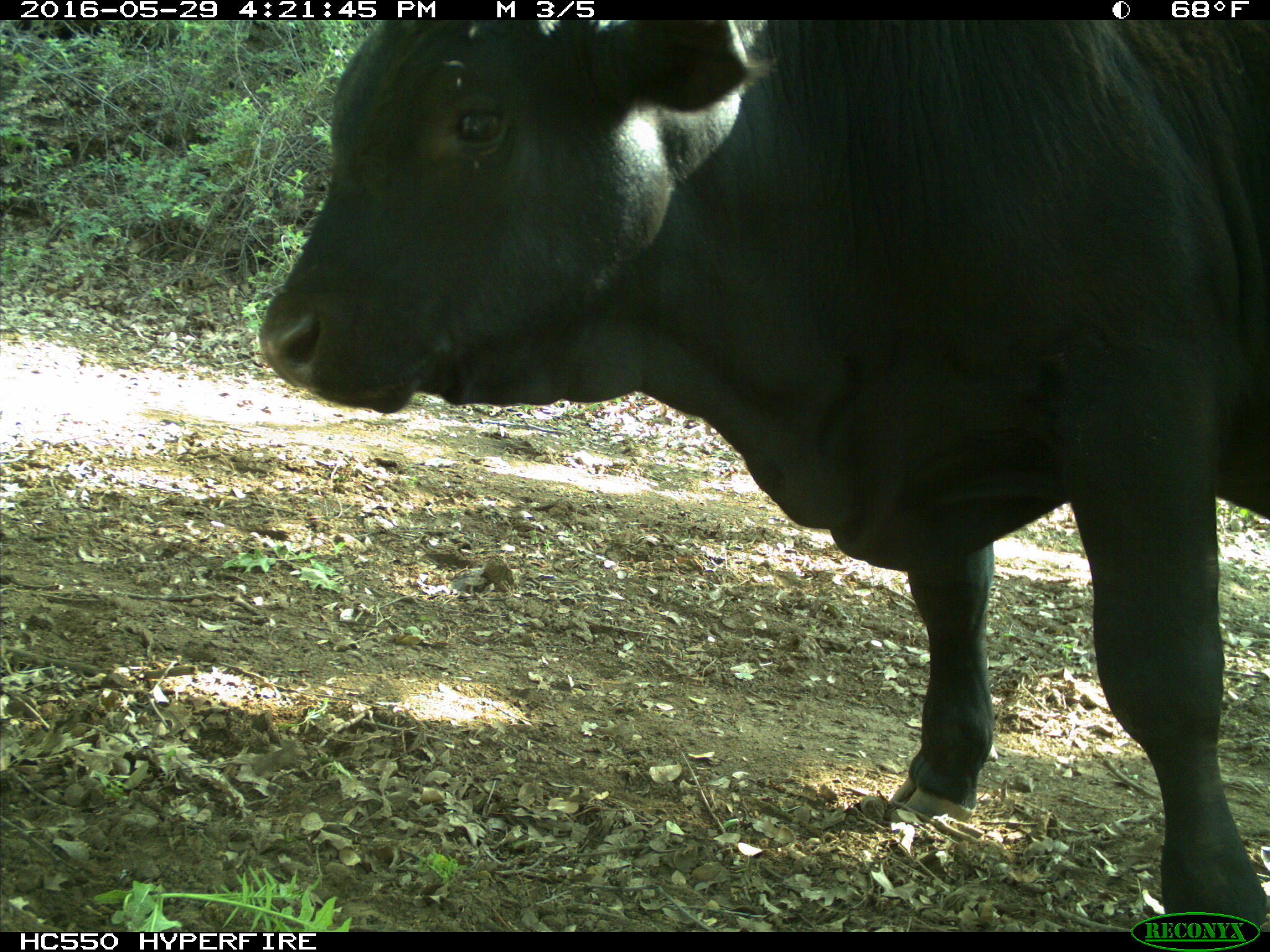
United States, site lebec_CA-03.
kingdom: Animalia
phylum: Chordata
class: Mammalia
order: Artiodactyla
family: Bovidae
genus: Bos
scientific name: Bos taurus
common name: domestic cow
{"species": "Bos taurus (domestic cow)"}